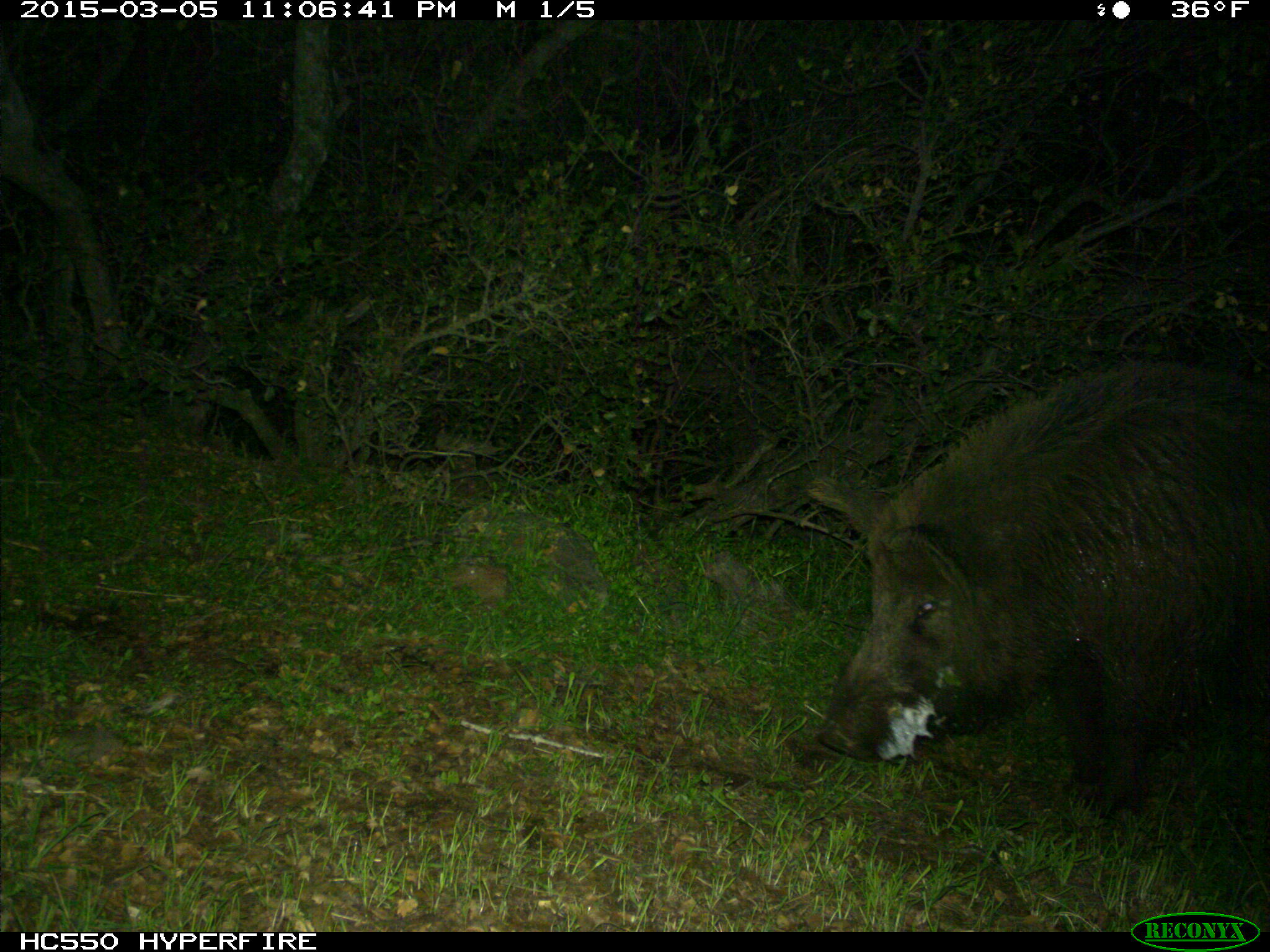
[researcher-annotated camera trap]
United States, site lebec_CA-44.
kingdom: Animalia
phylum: Chordata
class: Mammalia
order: Artiodactyla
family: Suidae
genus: Sus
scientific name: Sus scrofa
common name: wild boar